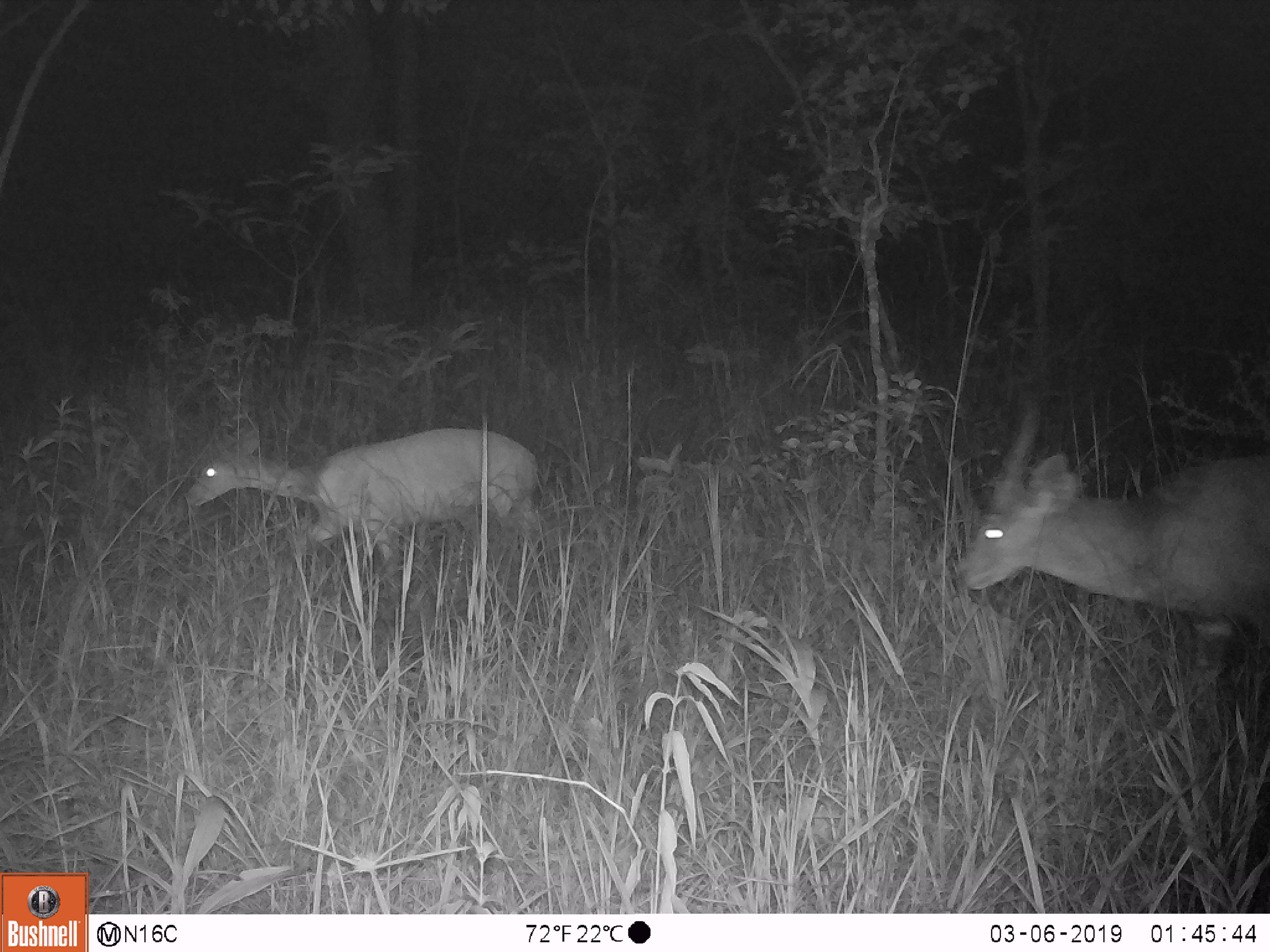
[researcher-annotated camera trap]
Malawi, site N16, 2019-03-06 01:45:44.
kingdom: Animalia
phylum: Chordata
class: Mammalia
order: Artiodactyla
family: Bovidae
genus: Redunca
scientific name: Redunca arundinum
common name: southern reedbuck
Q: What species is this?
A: Southern reedbuck (Redunca arundinum).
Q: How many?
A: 2.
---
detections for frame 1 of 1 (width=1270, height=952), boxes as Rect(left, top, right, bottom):
southern reedbuck: Rect(956, 407, 1266, 645); Rect(174, 422, 557, 535)